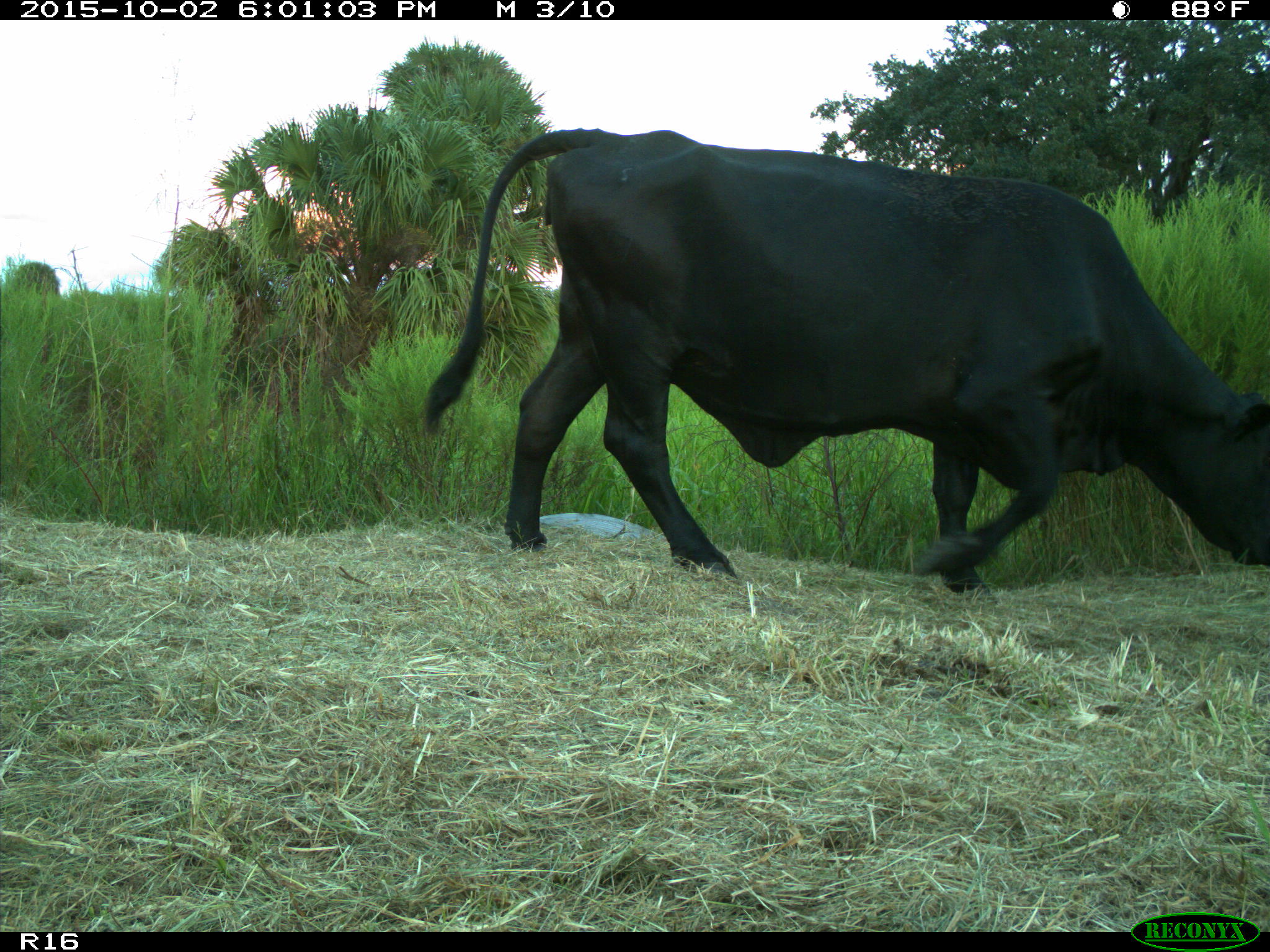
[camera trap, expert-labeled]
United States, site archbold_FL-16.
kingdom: Animalia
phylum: Chordata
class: Mammalia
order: Artiodactyla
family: Bovidae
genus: Bos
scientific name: Bos taurus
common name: domestic cow